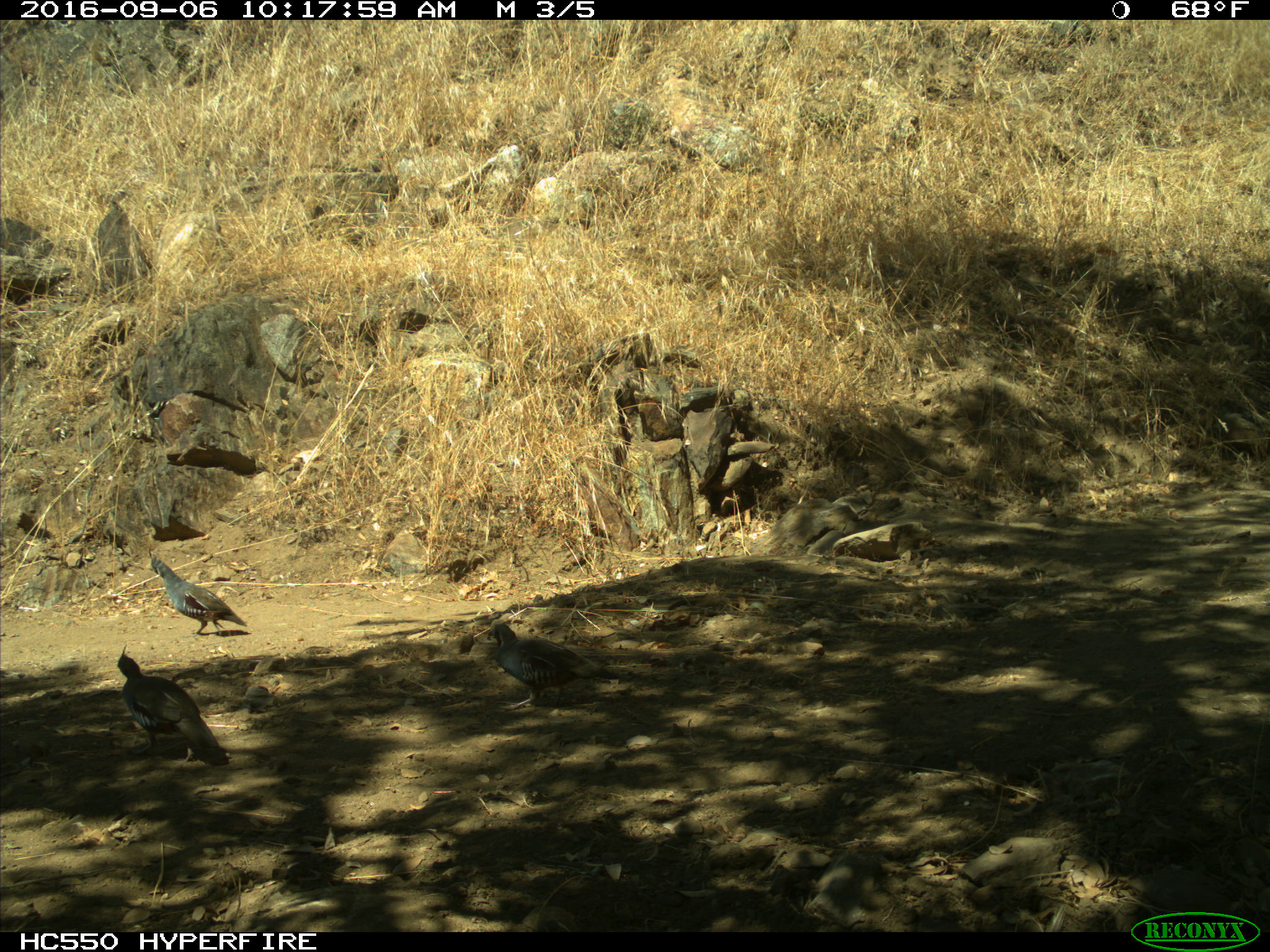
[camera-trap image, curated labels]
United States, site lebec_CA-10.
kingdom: Animalia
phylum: Chordata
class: Aves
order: Galliformes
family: Odontophoridae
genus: Callipepla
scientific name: Callipepla californica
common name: california quail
Callipepla californica (california quail).